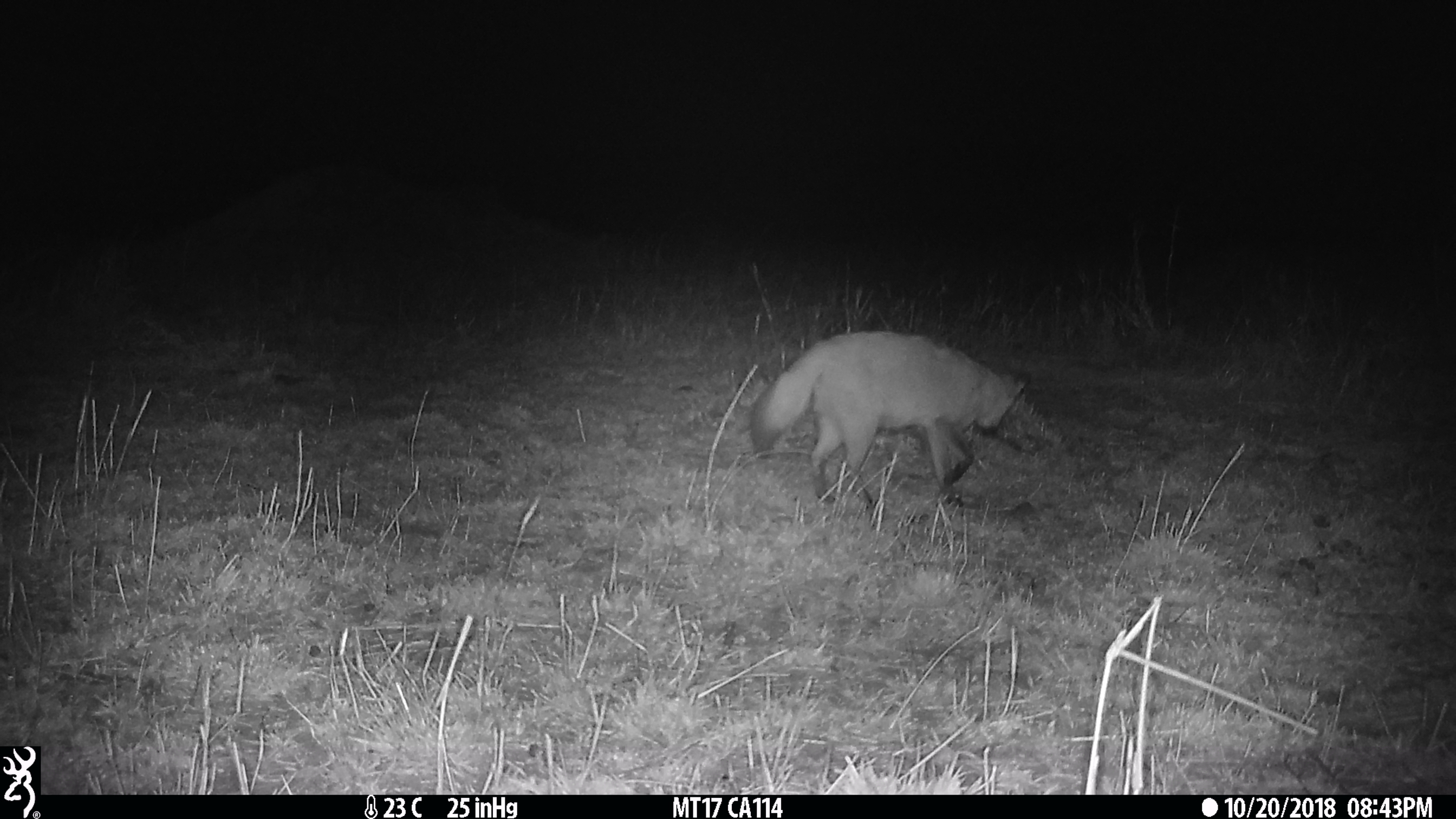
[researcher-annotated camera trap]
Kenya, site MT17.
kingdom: Animalia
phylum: Chordata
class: Mammalia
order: Carnivora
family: Canidae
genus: Otocyon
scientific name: Otocyon megalotis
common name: bat-eared fox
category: bateared fox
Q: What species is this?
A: Bateared fox (bat-eared fox) (Otocyon megalotis).